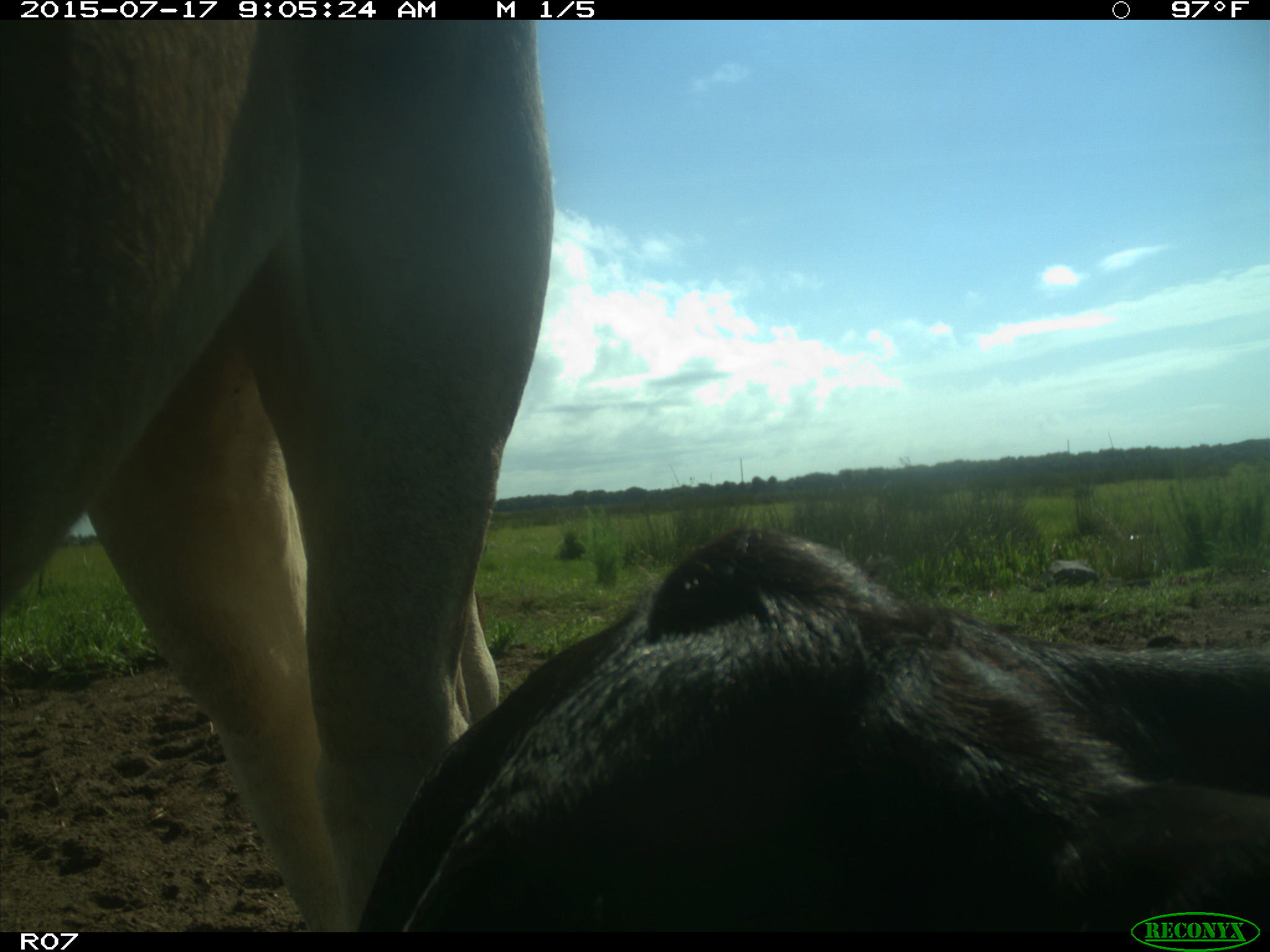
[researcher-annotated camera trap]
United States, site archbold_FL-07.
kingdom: Animalia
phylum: Chordata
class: Mammalia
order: Artiodactyla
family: Bovidae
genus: Bos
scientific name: Bos taurus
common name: domestic cow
Bos taurus (domestic cow).